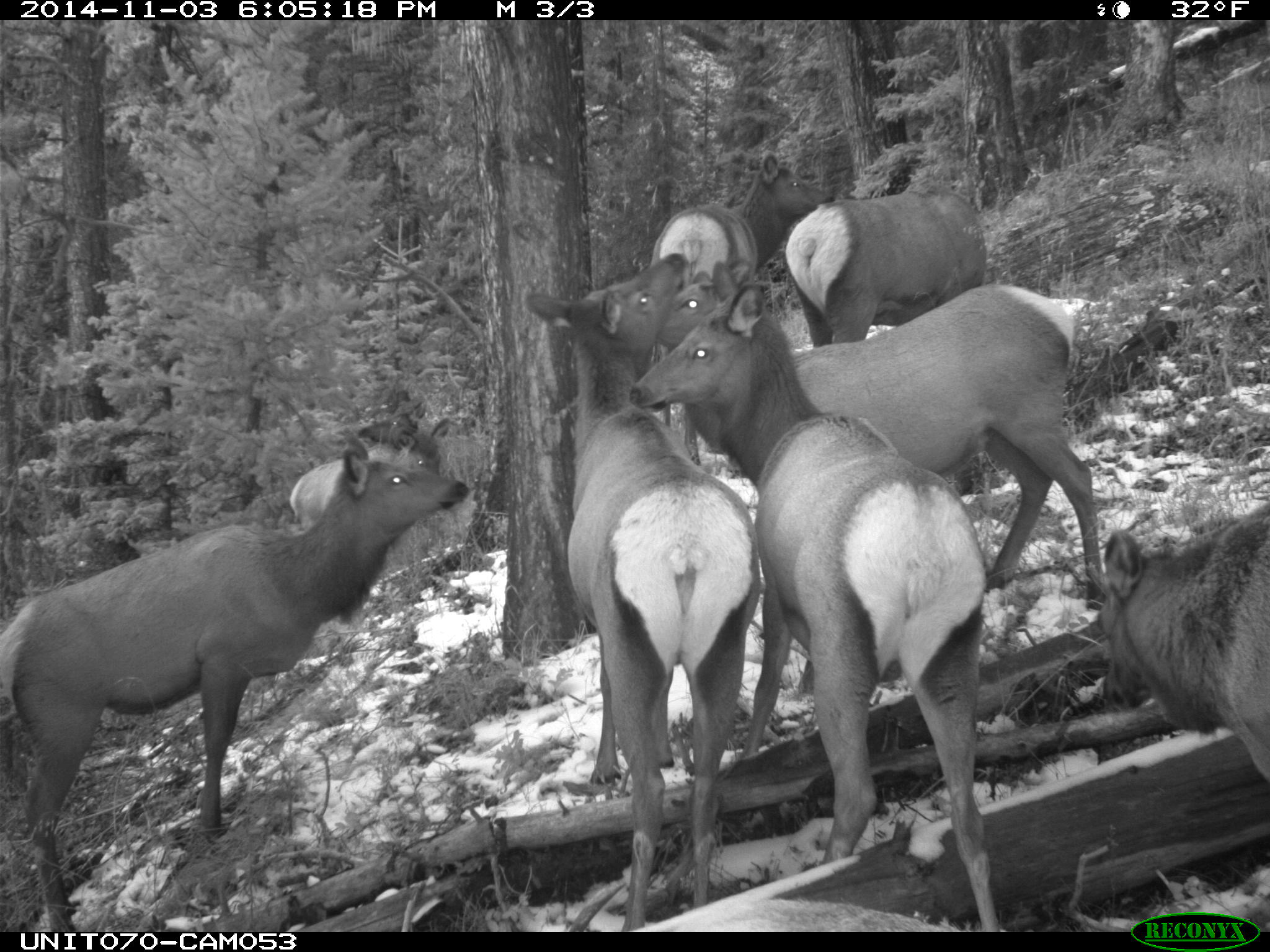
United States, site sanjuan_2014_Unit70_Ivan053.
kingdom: Animalia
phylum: Chordata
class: Mammalia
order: Artiodactyla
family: Cervidae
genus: Cervus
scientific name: Cervus elaphus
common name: red deer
Cervus elaphus (red deer).